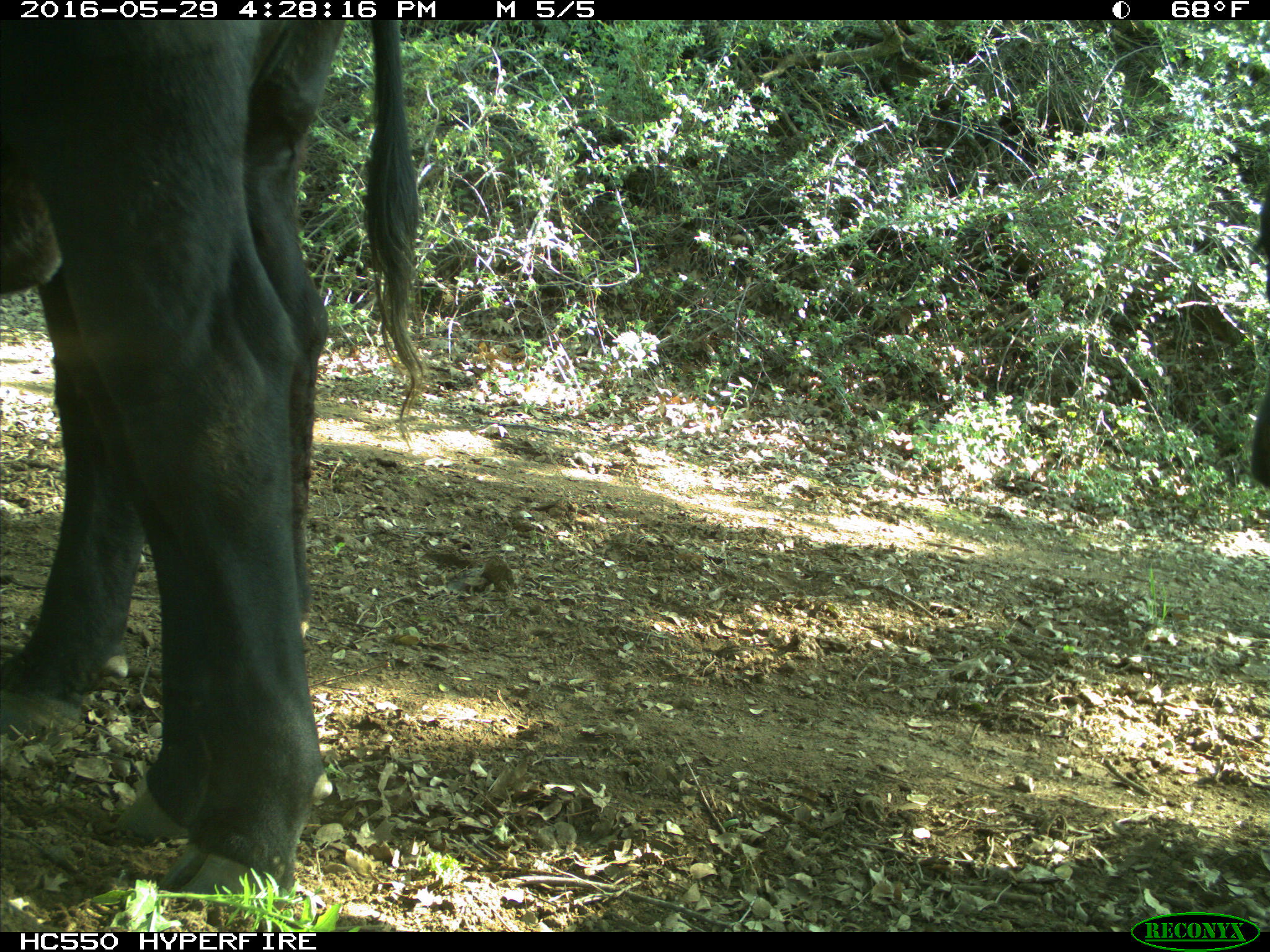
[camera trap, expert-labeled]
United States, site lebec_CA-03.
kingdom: Animalia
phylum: Chordata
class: Mammalia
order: Artiodactyla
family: Bovidae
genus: Bos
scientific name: Bos taurus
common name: domestic cow